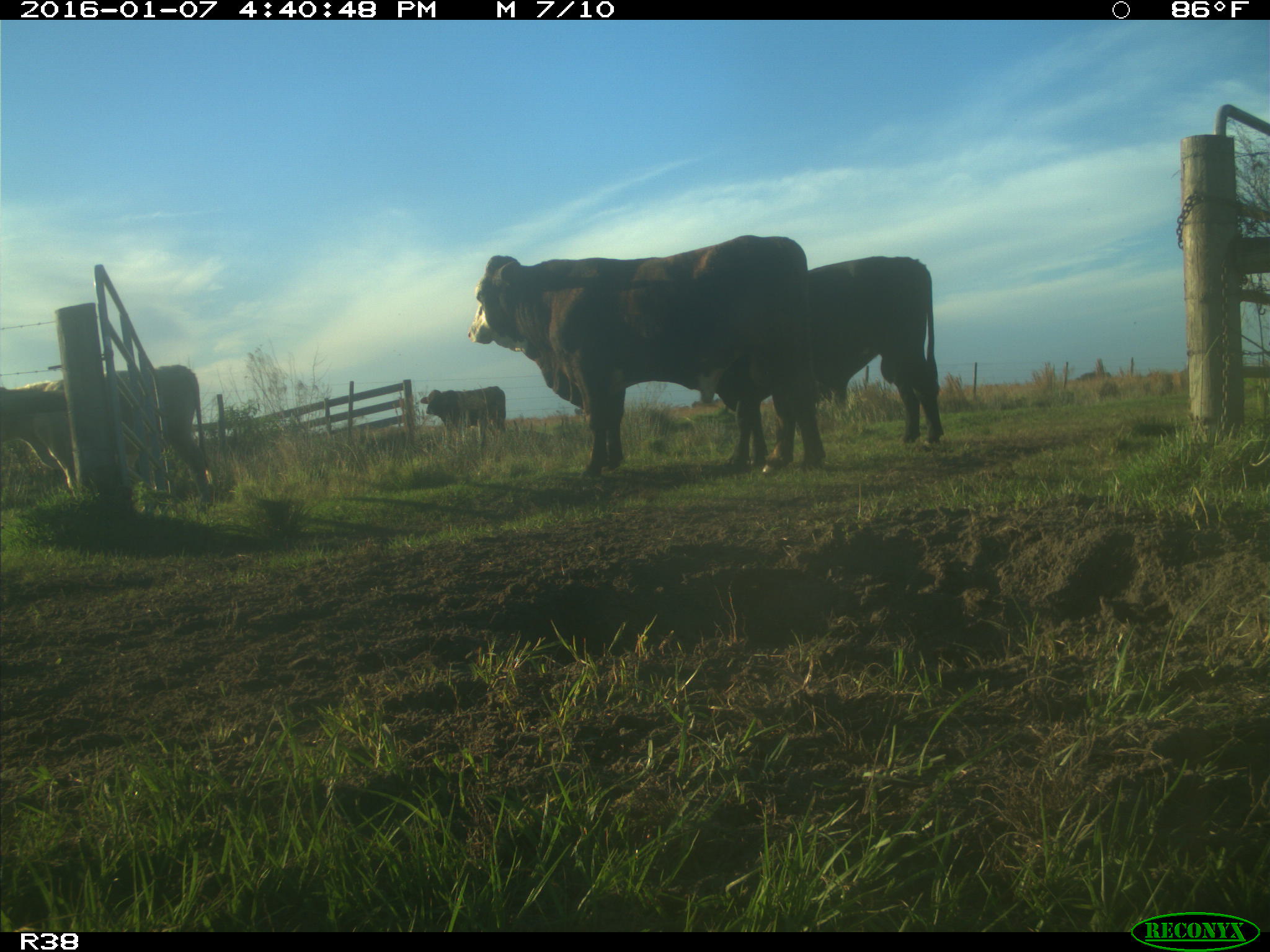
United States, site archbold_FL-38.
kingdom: Animalia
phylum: Chordata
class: Mammalia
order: Artiodactyla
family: Bovidae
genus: Bos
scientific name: Bos taurus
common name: domestic cow